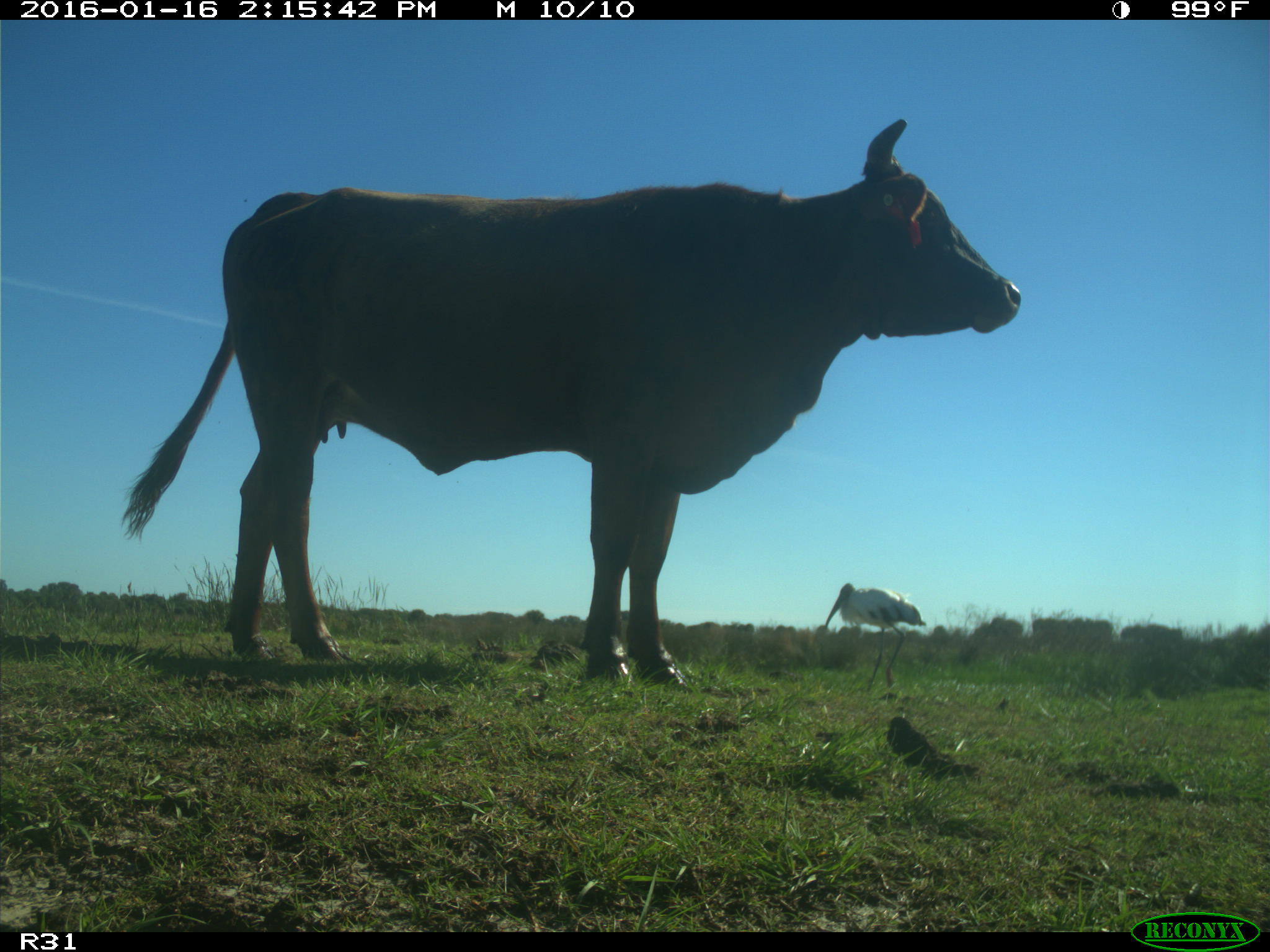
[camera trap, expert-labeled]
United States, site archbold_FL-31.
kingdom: Animalia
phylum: Chordata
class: Mammalia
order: Artiodactyla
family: Bovidae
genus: Bos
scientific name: Bos taurus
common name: domestic cow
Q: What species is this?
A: Bos taurus (domestic cow).